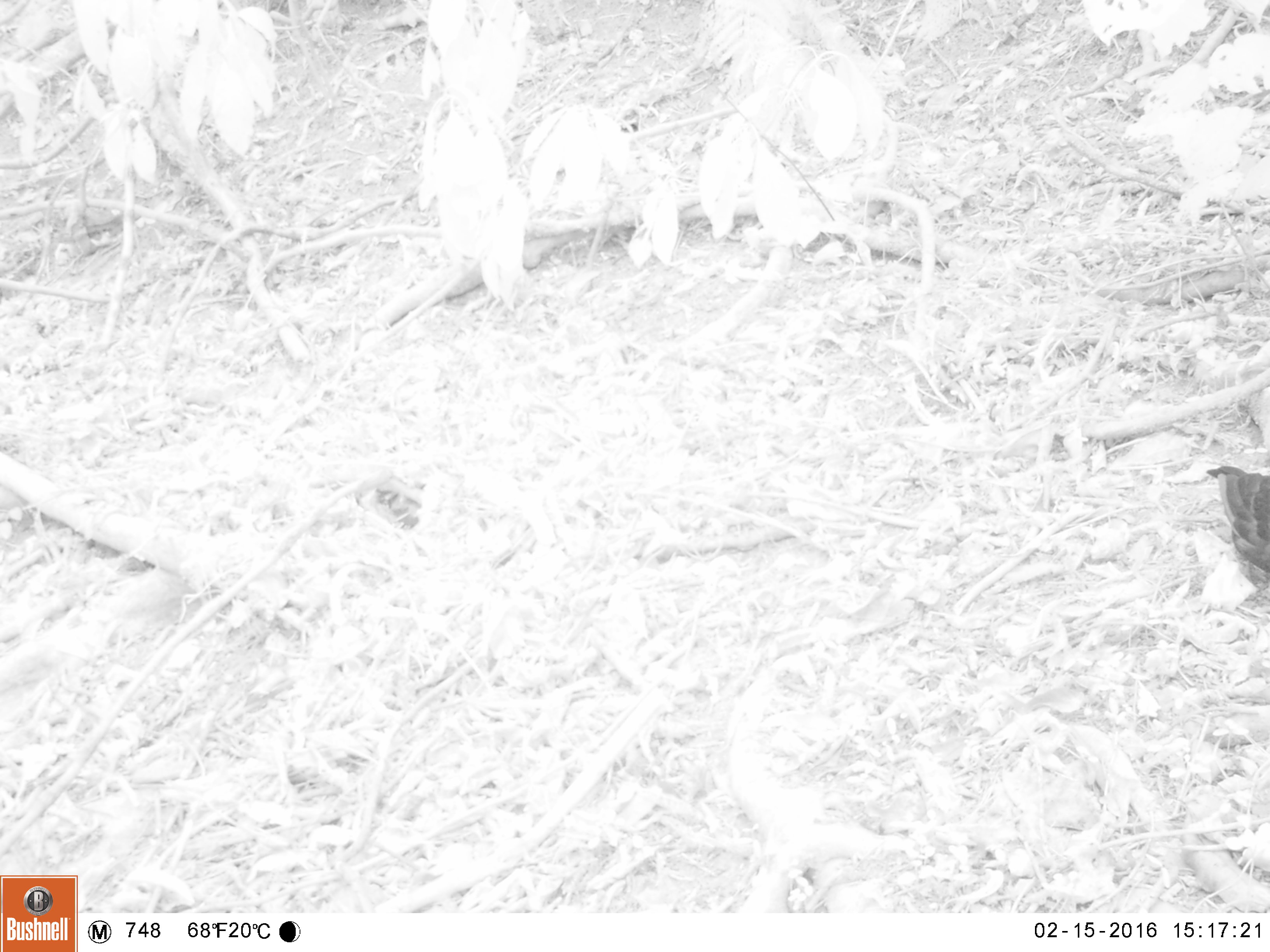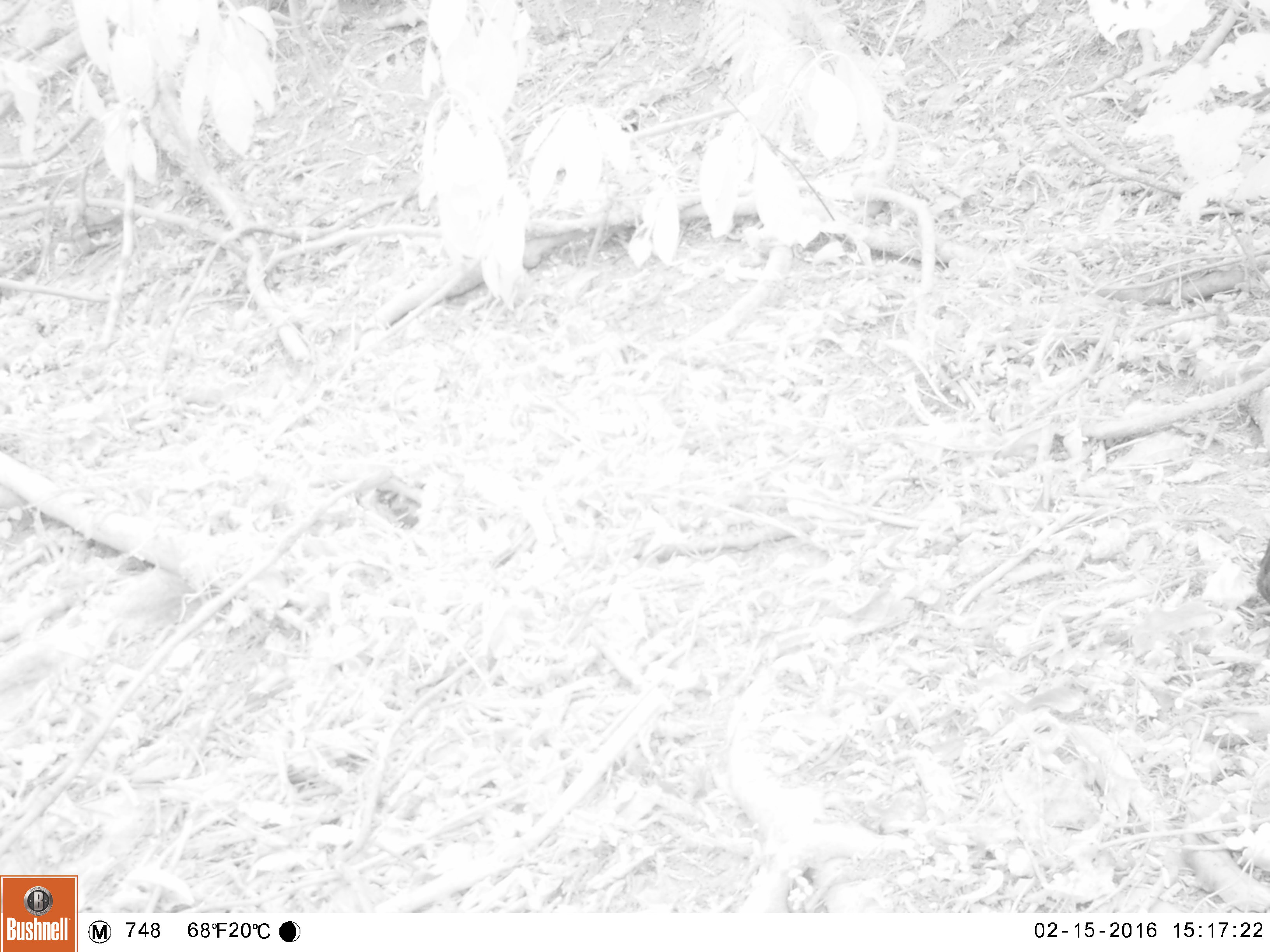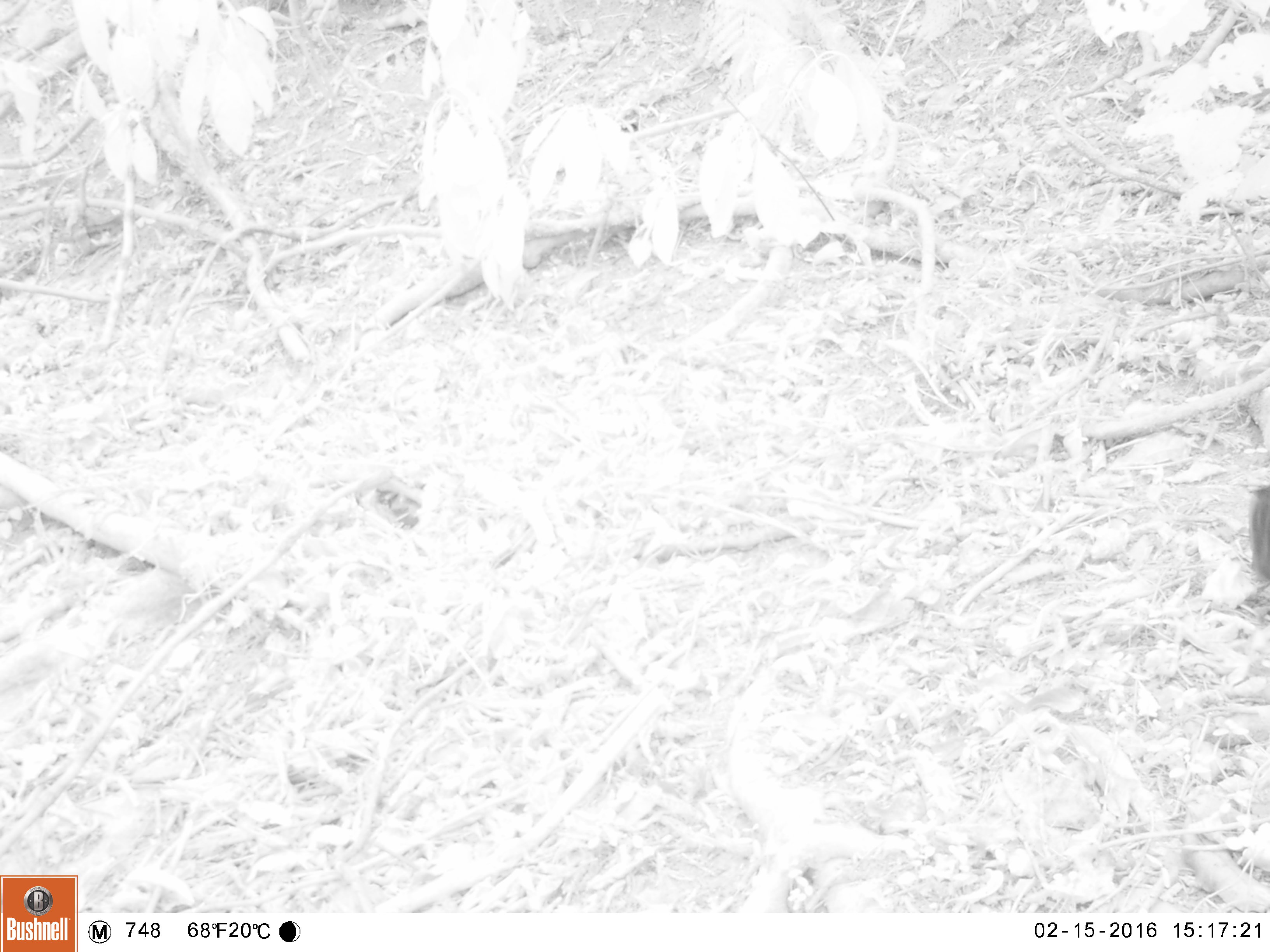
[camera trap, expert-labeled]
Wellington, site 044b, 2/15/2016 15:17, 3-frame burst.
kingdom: Animalia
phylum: Chordata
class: Aves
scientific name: Aves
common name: bird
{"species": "bird (Aves)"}